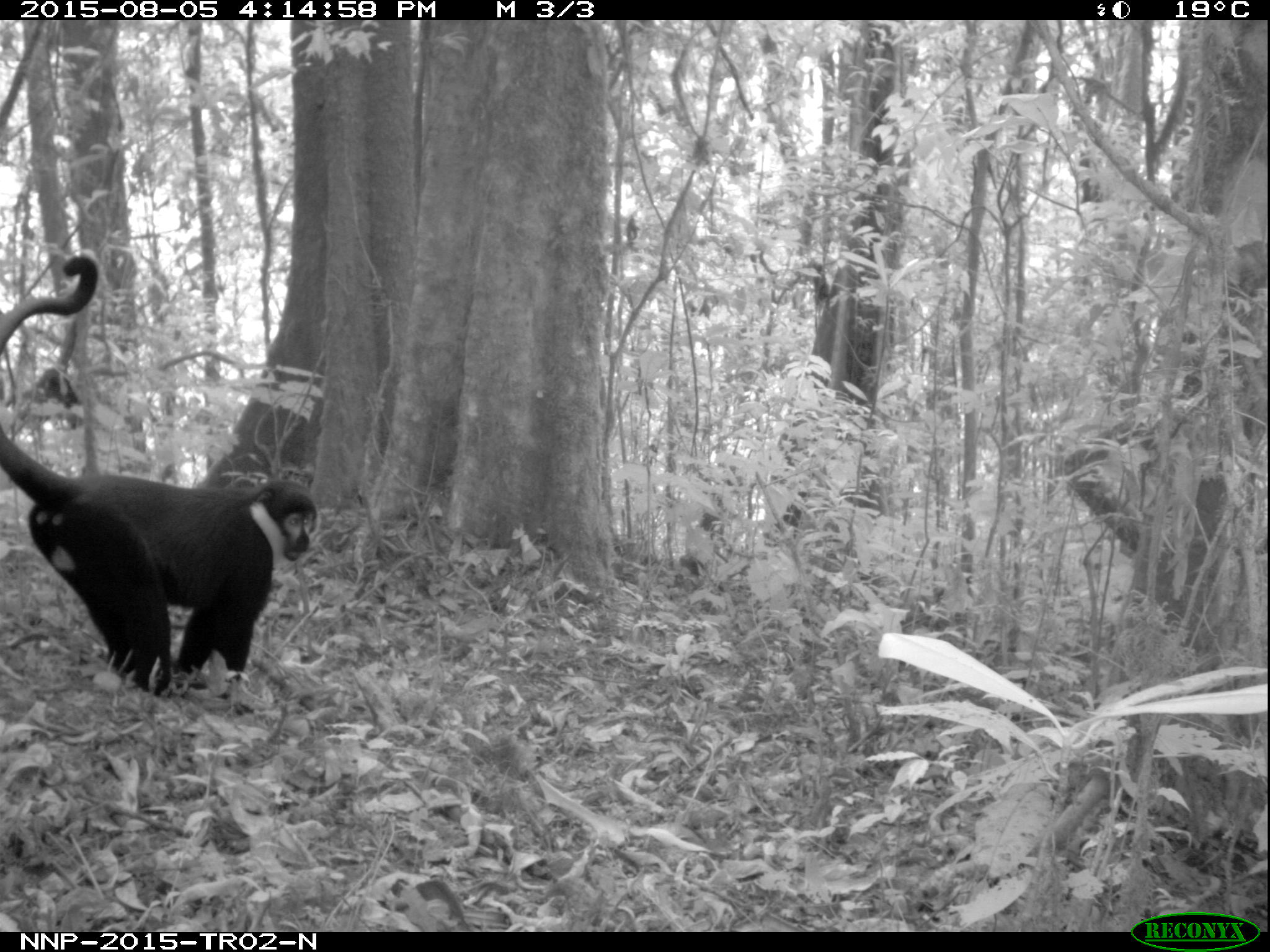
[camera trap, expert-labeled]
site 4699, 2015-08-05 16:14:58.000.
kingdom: Animalia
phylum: Chordata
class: Mammalia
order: Primates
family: Cercopithecidae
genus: Allochrocebus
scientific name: Allochrocebus lhoesti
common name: l'hoest's monkey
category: cercopithecus lhoesti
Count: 1.